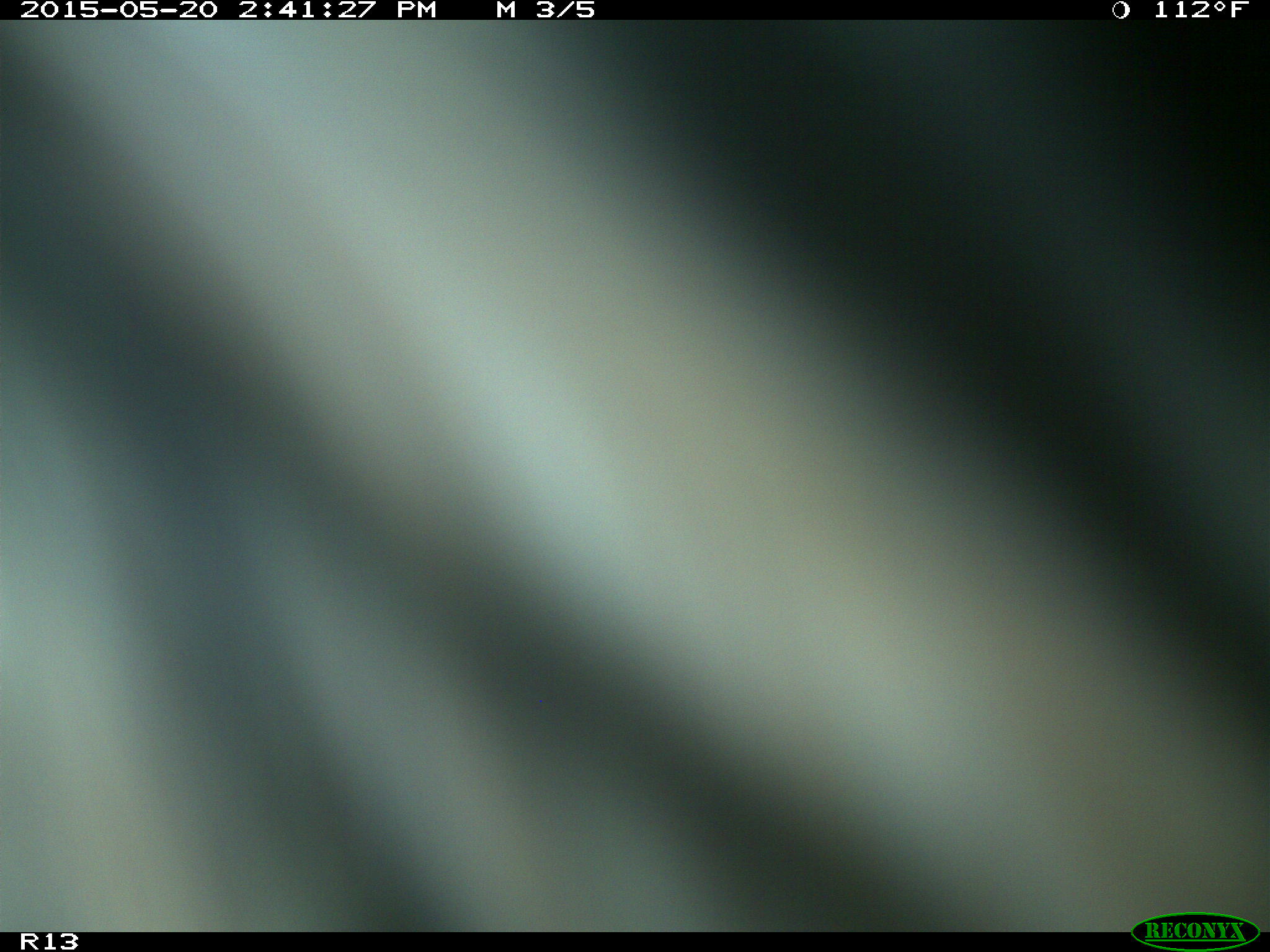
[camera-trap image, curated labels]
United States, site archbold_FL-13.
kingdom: Animalia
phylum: Chordata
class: Mammalia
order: Artiodactyla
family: Bovidae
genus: Bos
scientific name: Bos taurus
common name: domestic cow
Bos taurus (domestic cow).